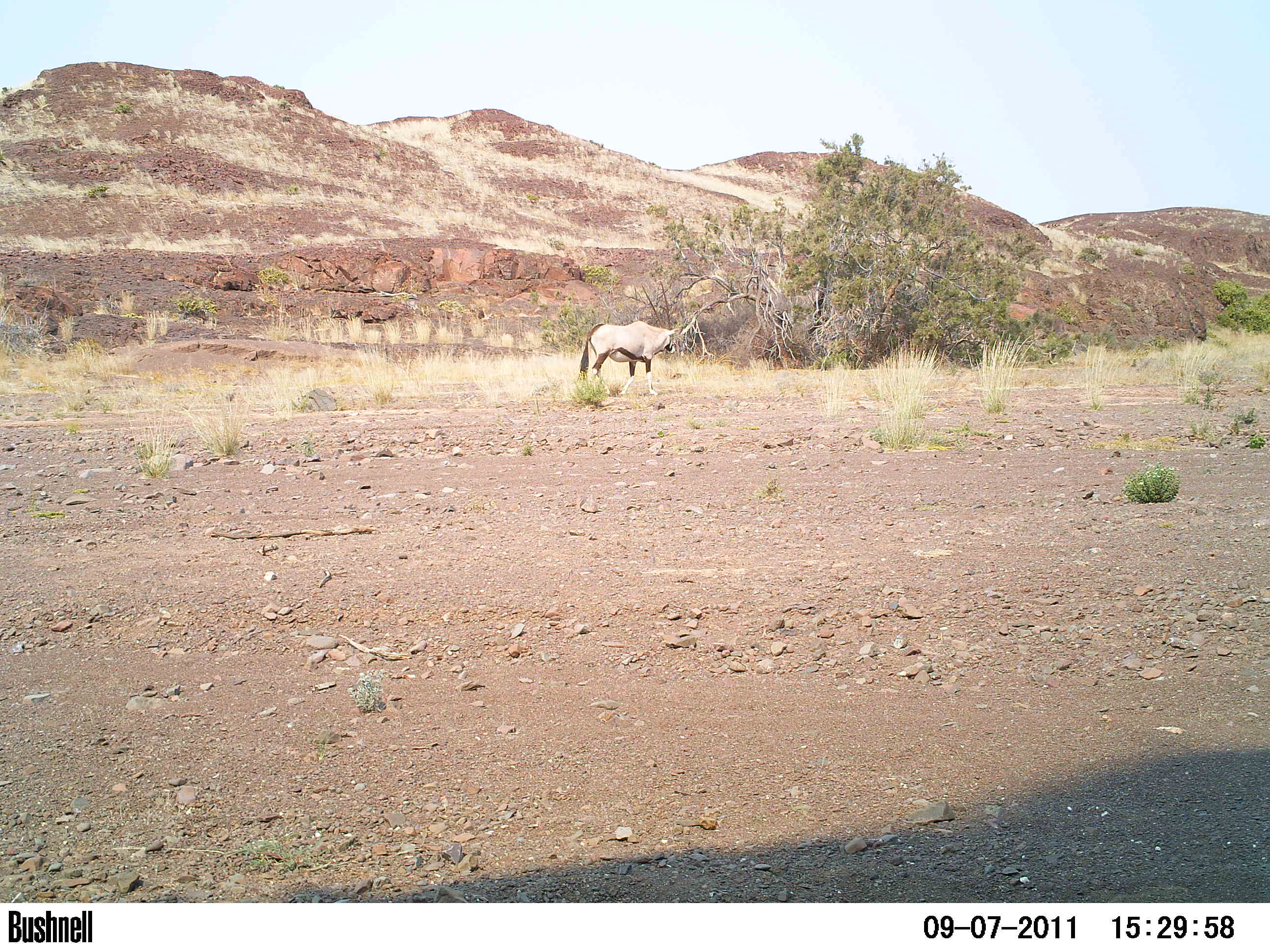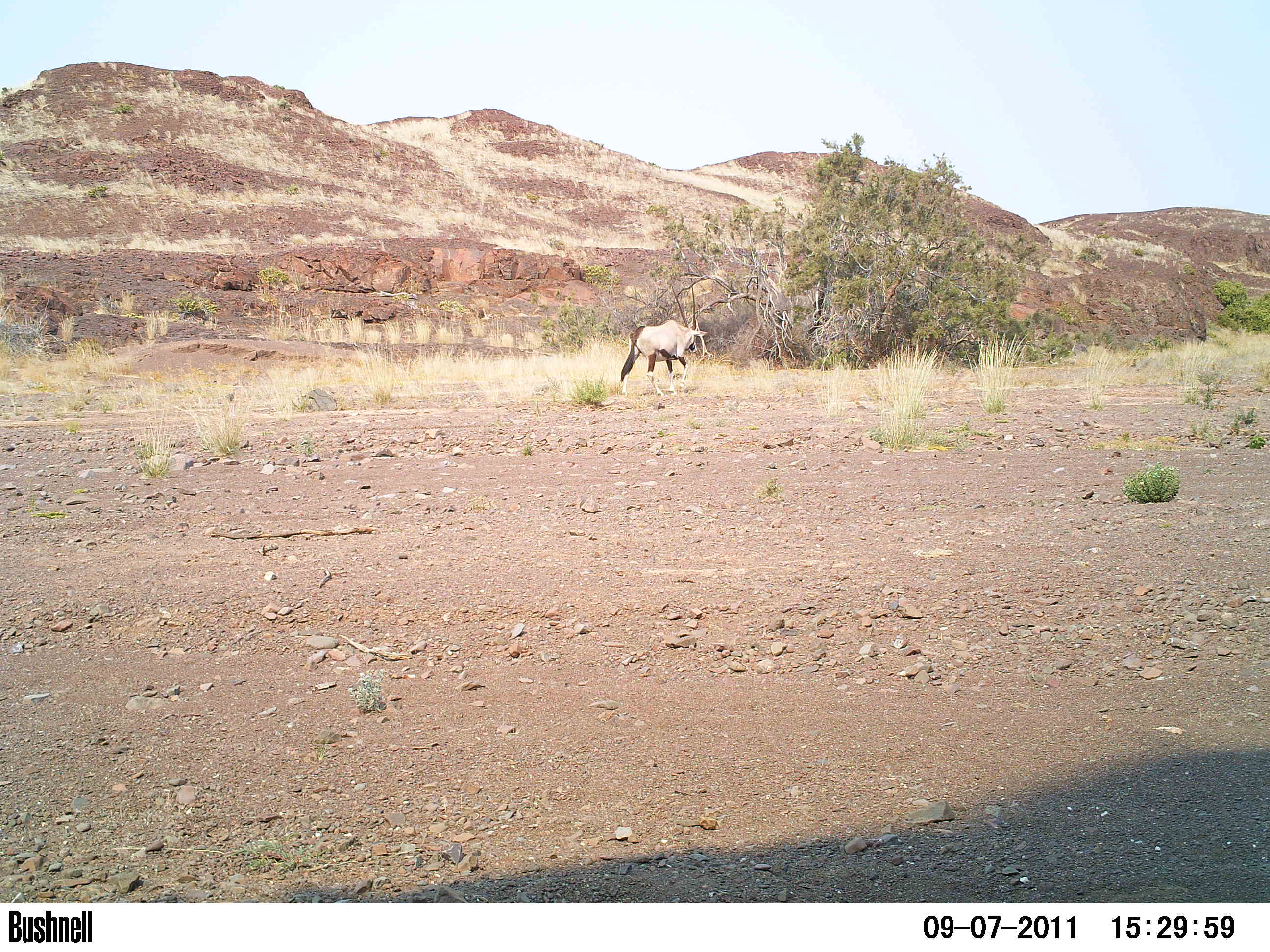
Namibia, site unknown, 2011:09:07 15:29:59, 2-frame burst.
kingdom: Animalia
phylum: Chordata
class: Mammalia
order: Artiodactyla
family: Bovidae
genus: Oryx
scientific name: Oryx gazella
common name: gemsbok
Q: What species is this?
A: Oryx gazella (gemsbok).